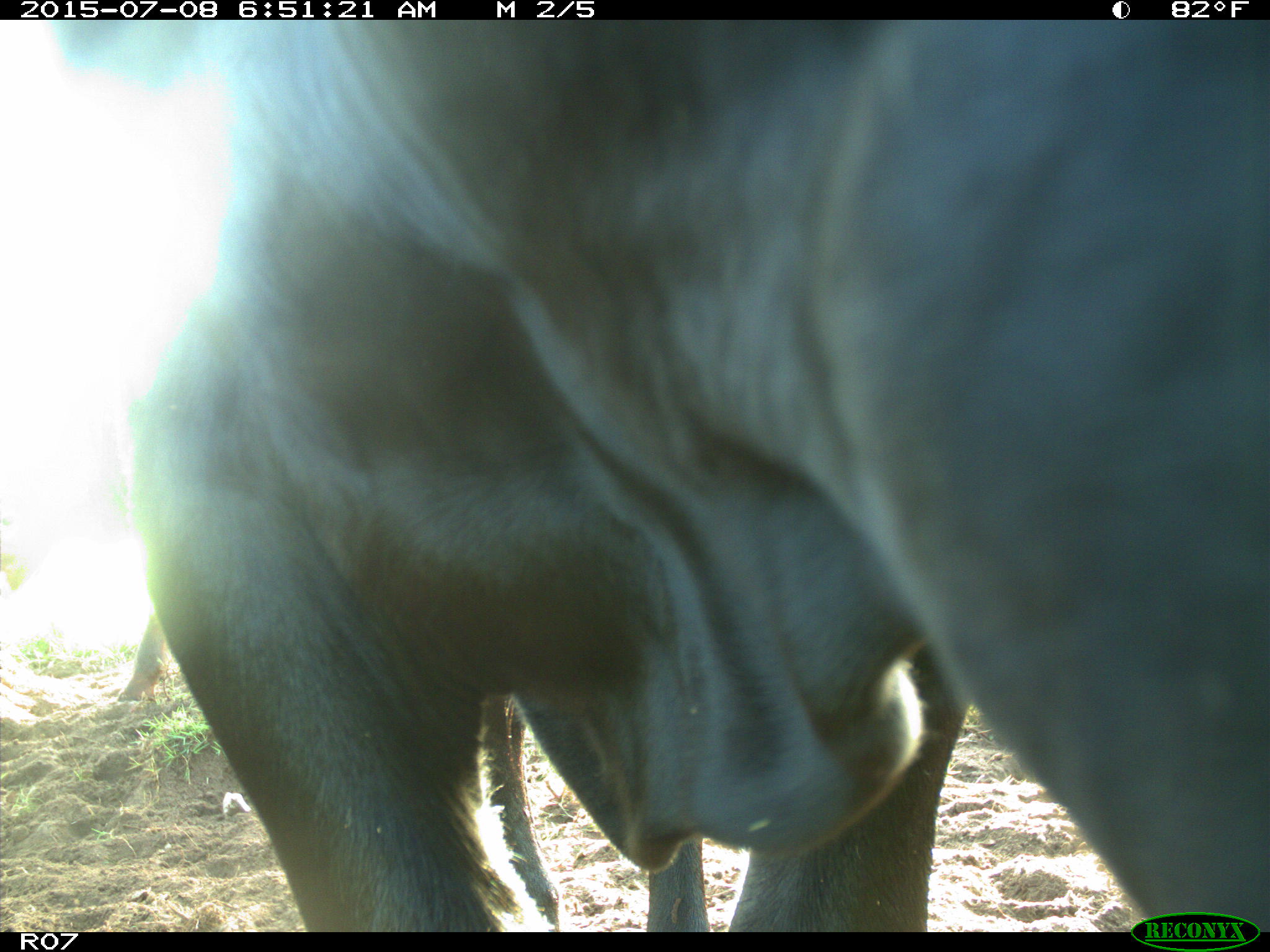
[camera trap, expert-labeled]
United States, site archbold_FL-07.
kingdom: Animalia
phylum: Chordata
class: Mammalia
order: Artiodactyla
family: Bovidae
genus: Bos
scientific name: Bos taurus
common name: domestic cow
Bos taurus (domestic cow).